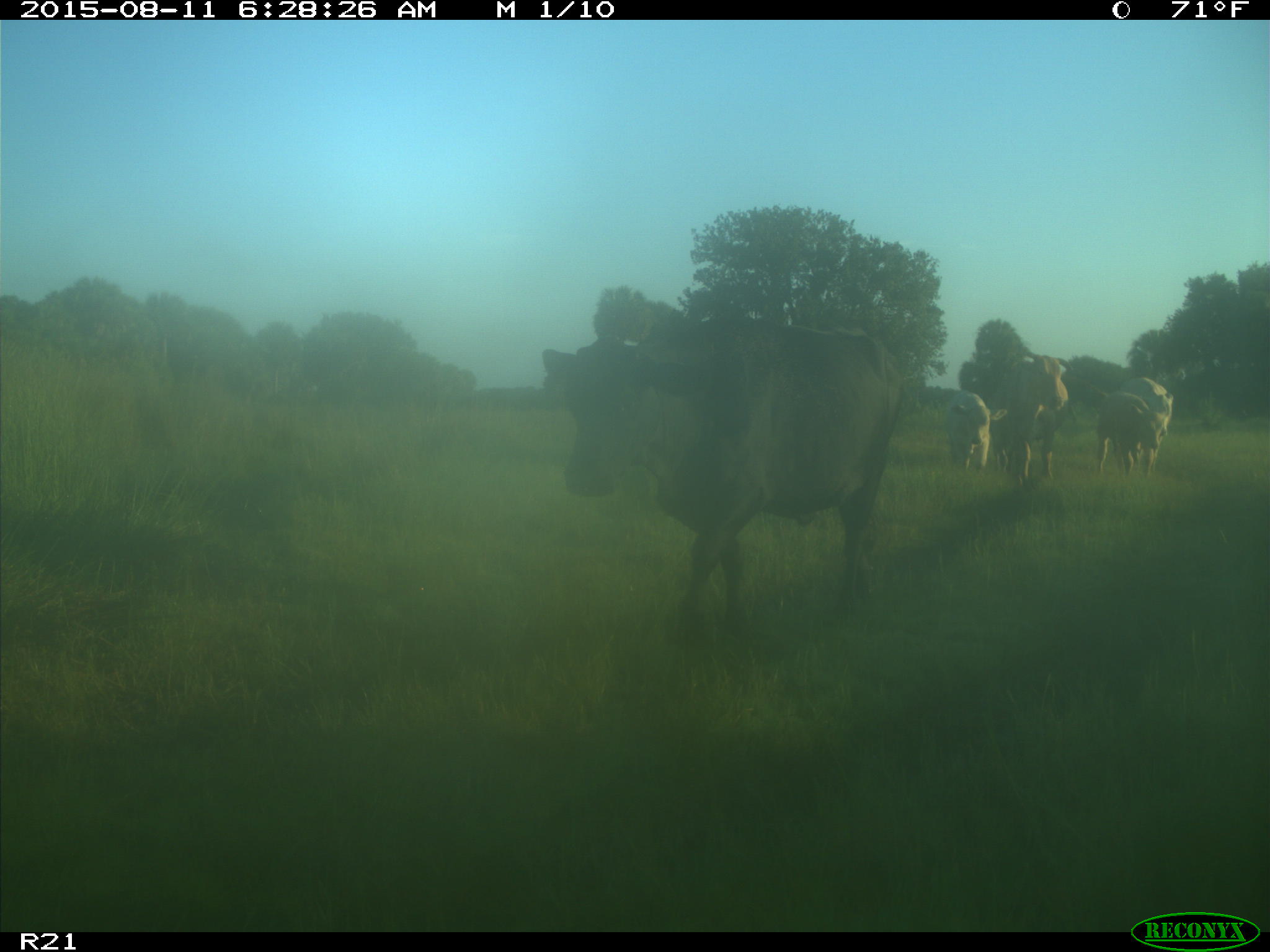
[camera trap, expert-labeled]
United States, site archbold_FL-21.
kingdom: Animalia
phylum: Chordata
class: Mammalia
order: Artiodactyla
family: Bovidae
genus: Bos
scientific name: Bos taurus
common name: domestic cow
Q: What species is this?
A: Bos taurus (domestic cow).